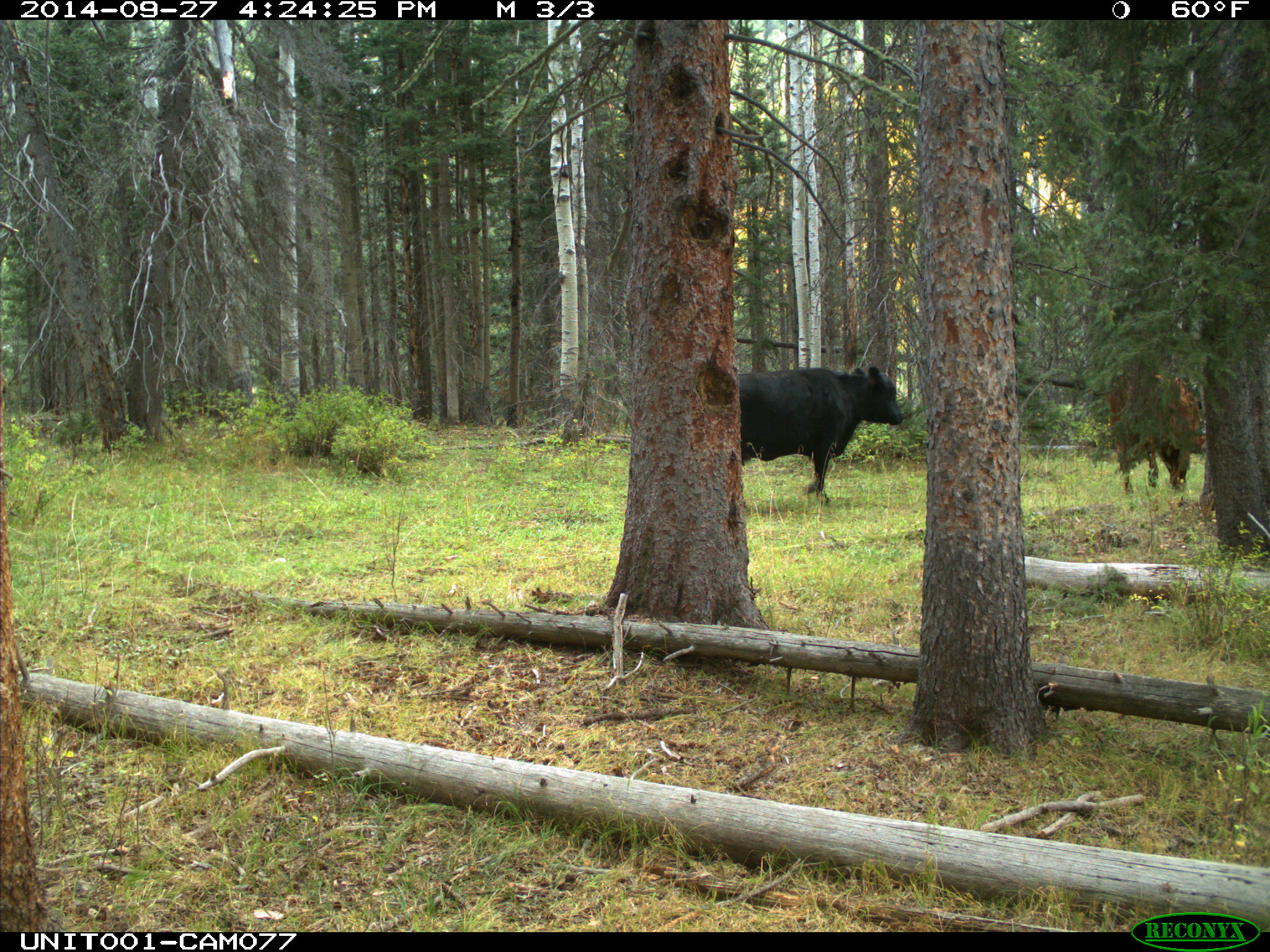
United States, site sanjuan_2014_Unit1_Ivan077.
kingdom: Animalia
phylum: Chordata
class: Mammalia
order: Artiodactyla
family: Bovidae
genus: Bos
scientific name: Bos taurus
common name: domestic cow